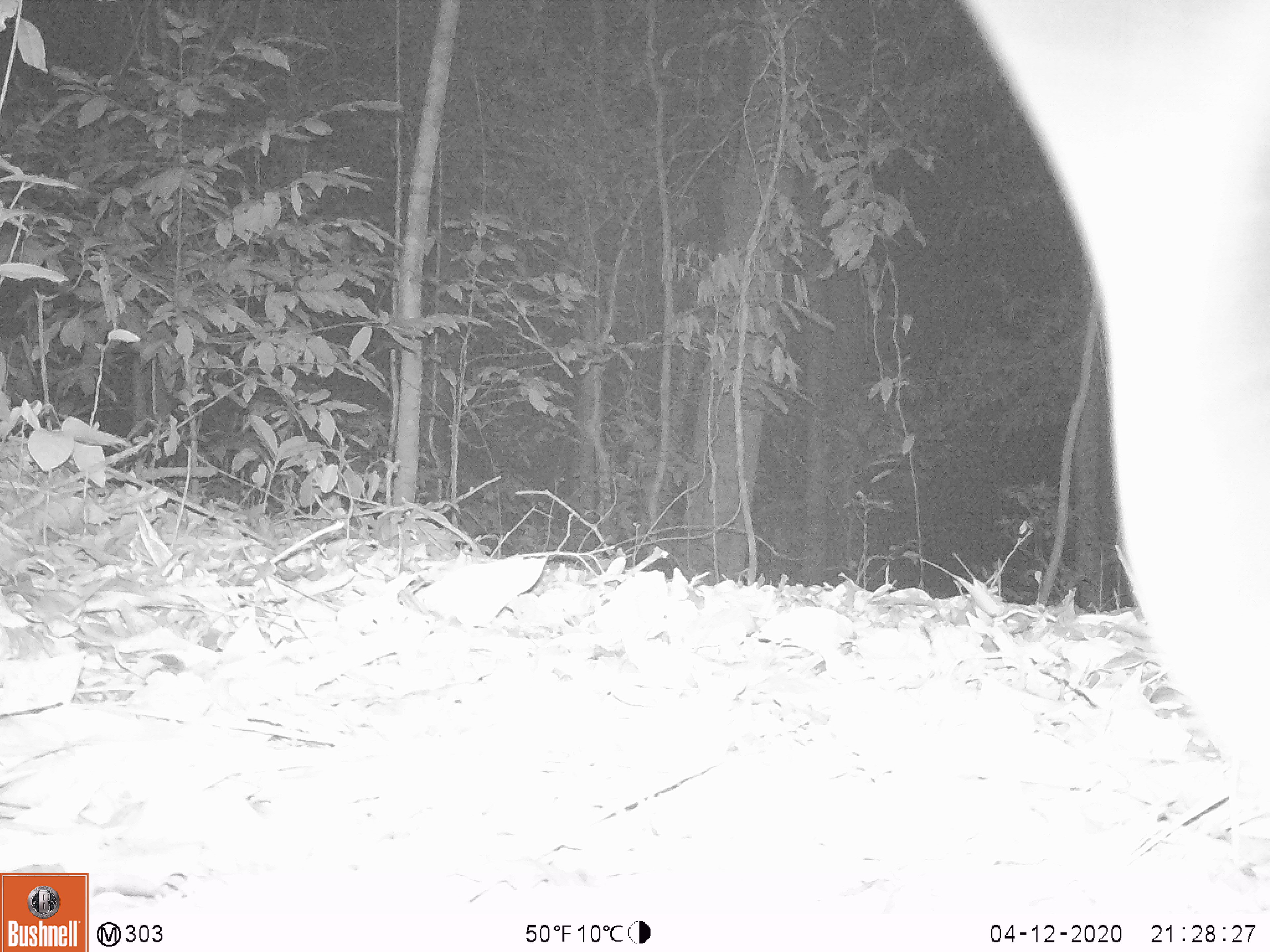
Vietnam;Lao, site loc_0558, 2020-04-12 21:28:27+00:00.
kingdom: Animalia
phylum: Chordata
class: Mammalia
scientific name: Mammalia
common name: mammal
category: unidentified small mammal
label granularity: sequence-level